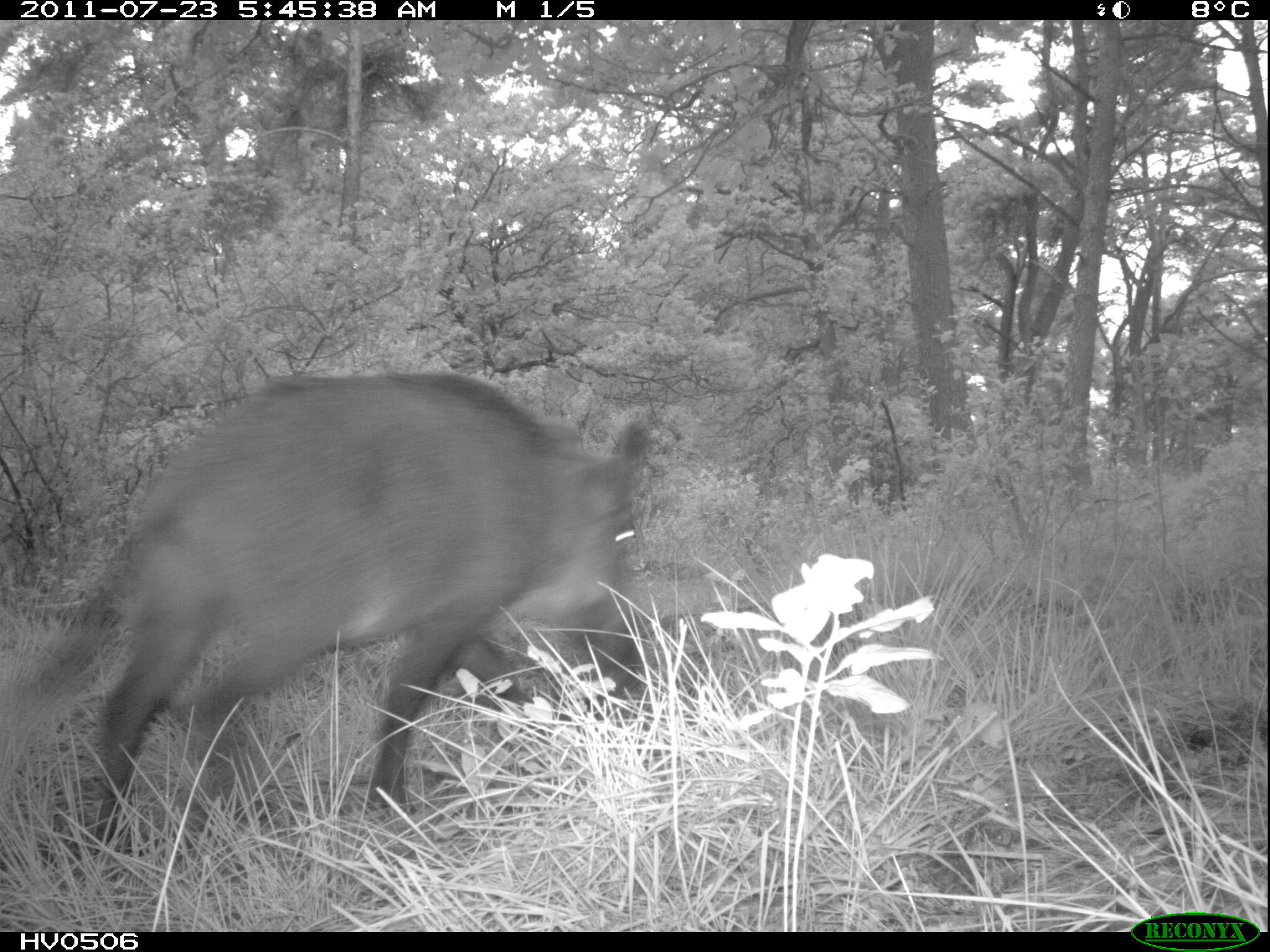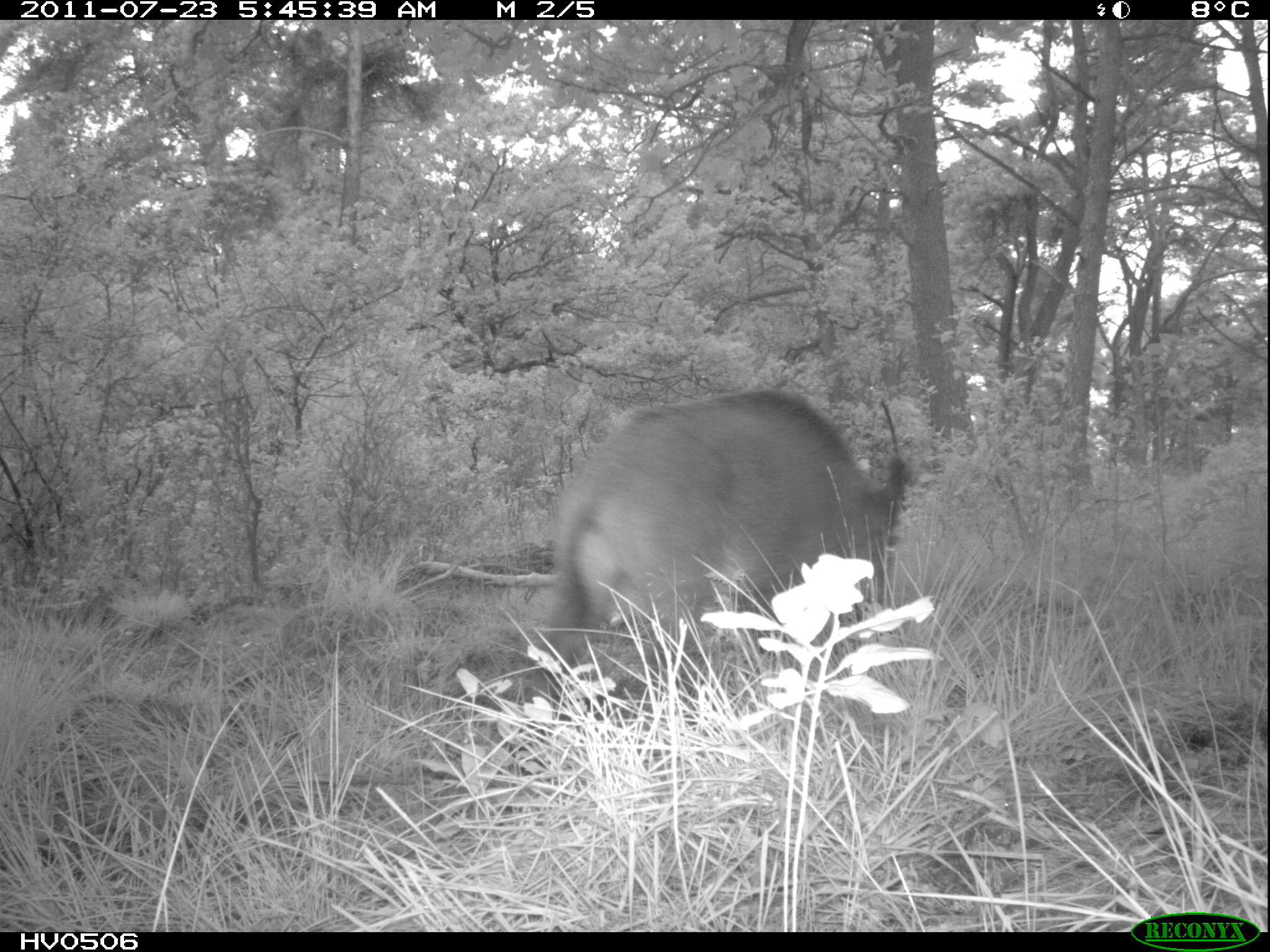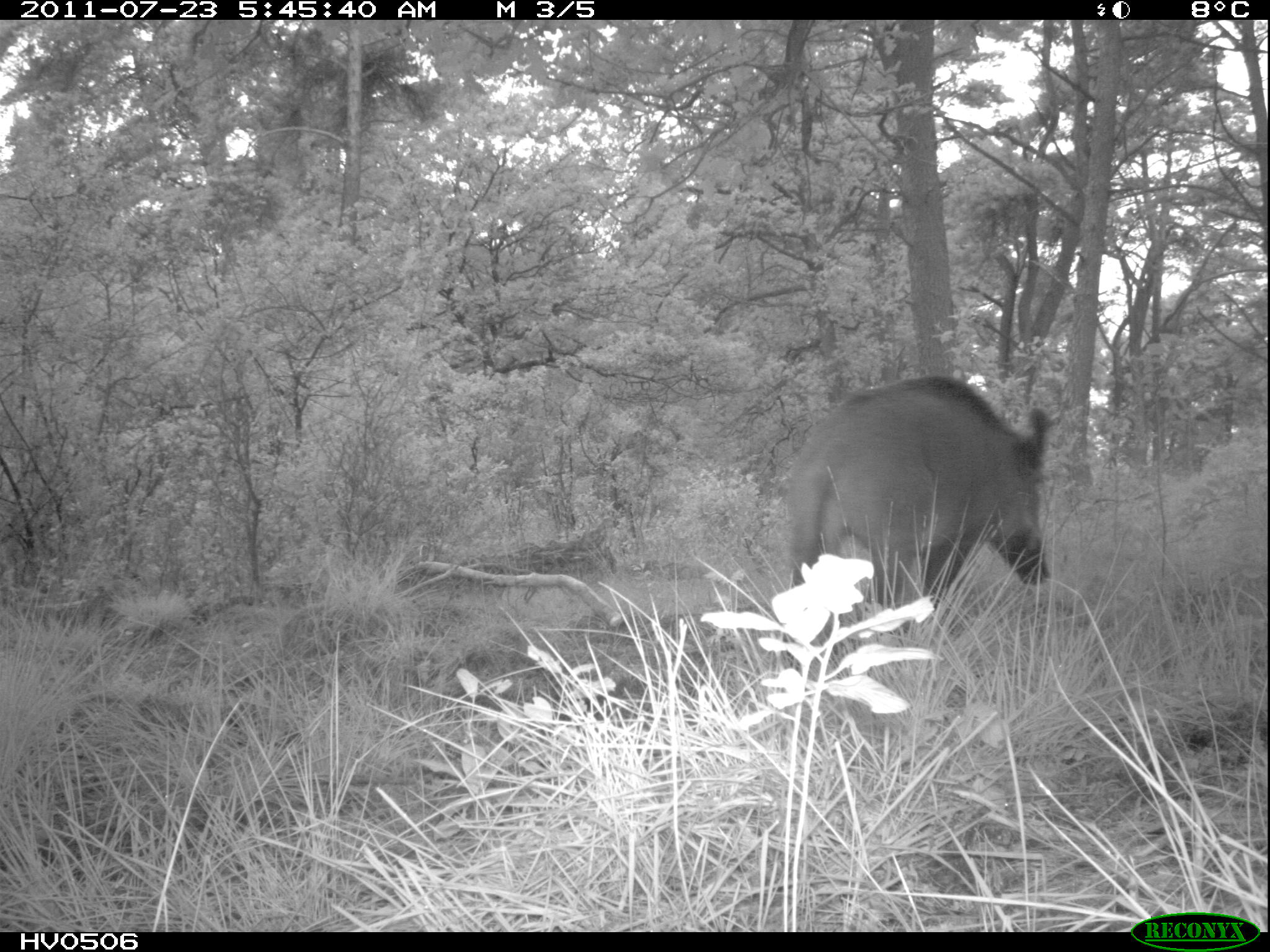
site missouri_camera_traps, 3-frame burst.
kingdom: Animalia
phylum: Chordata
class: Mammalia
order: Artiodactyla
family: Suidae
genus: Sus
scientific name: Sus scrofa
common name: wild boar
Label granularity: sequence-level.